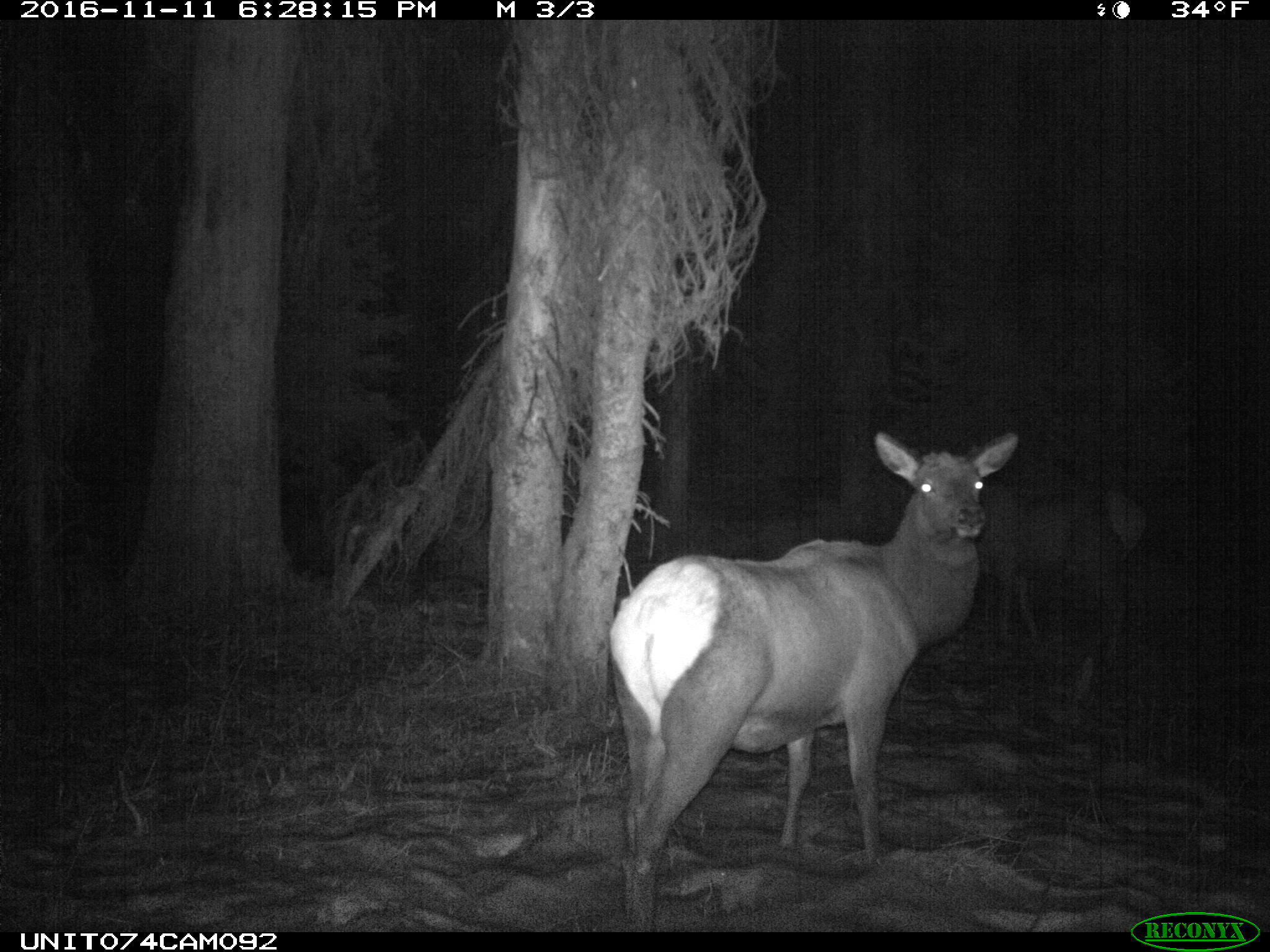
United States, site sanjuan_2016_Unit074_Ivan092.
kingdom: Animalia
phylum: Chordata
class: Mammalia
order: Artiodactyla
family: Cervidae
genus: Cervus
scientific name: Cervus elaphus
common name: red deer